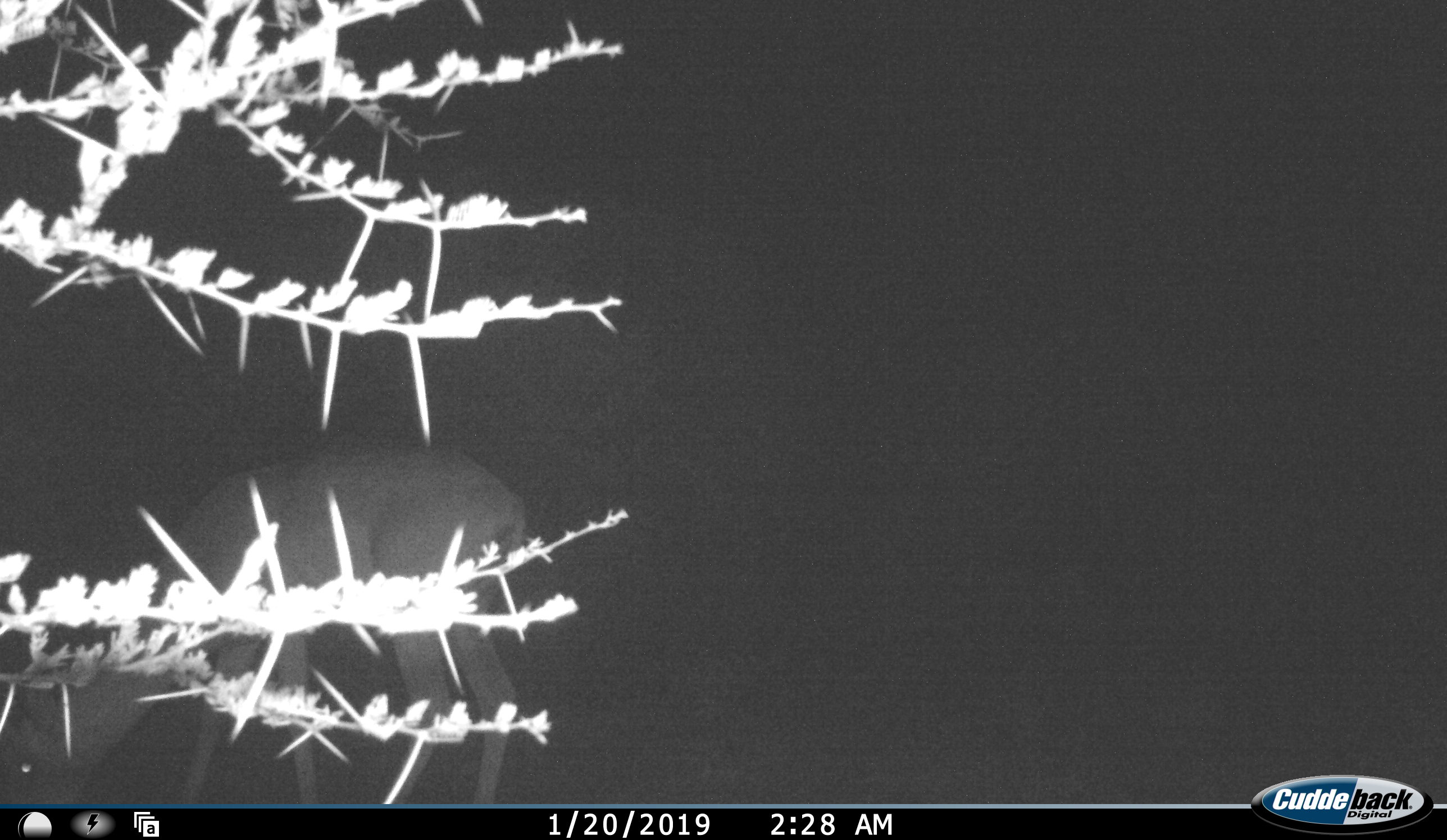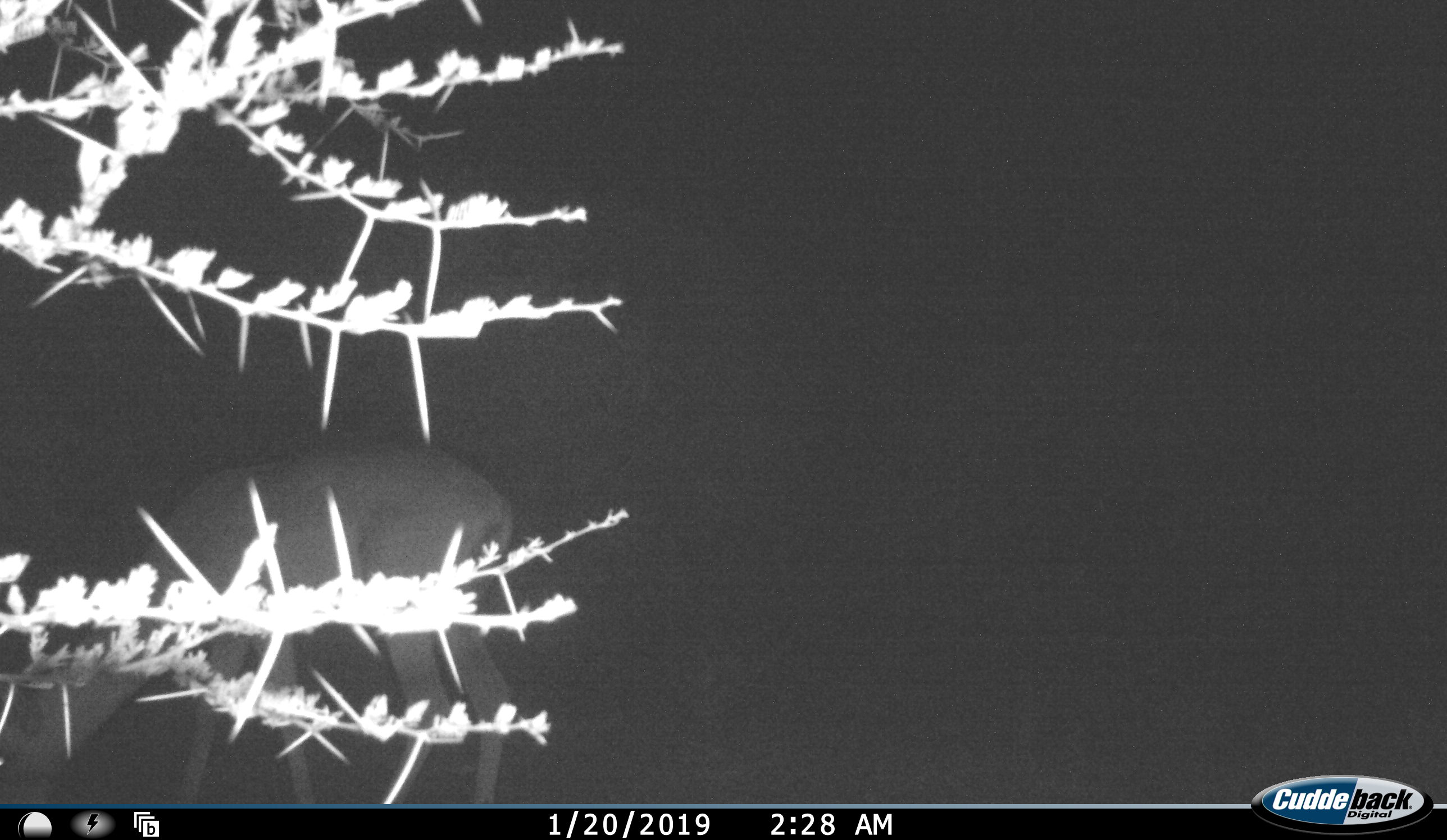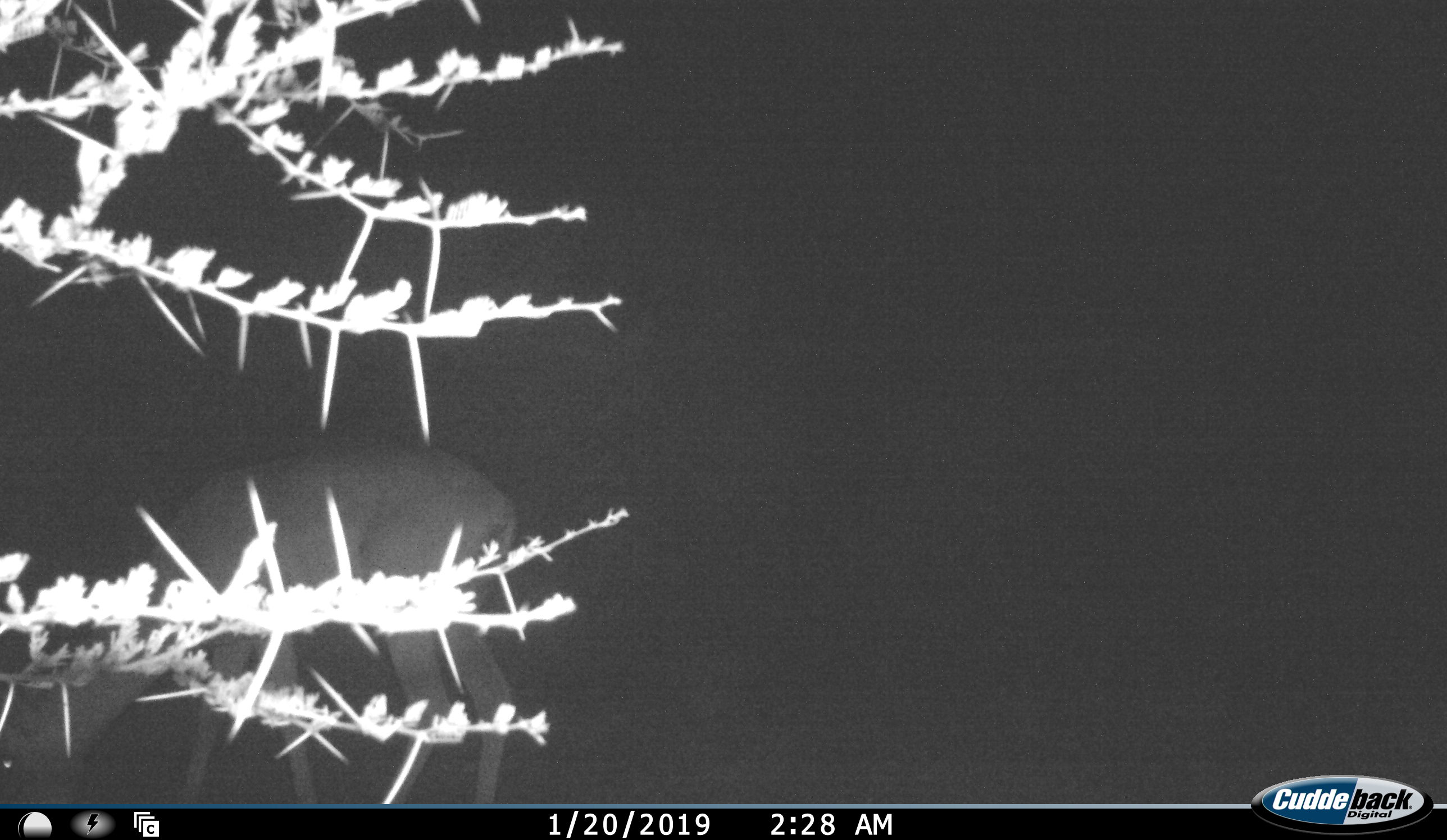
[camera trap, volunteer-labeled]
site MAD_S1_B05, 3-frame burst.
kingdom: Animalia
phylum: Chordata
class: Mammalia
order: Artiodactyla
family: Bovidae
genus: Aepyceros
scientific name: Aepyceros melampus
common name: impala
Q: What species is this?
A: Impala (Aepyceros melampus).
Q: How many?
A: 1.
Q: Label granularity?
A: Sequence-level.